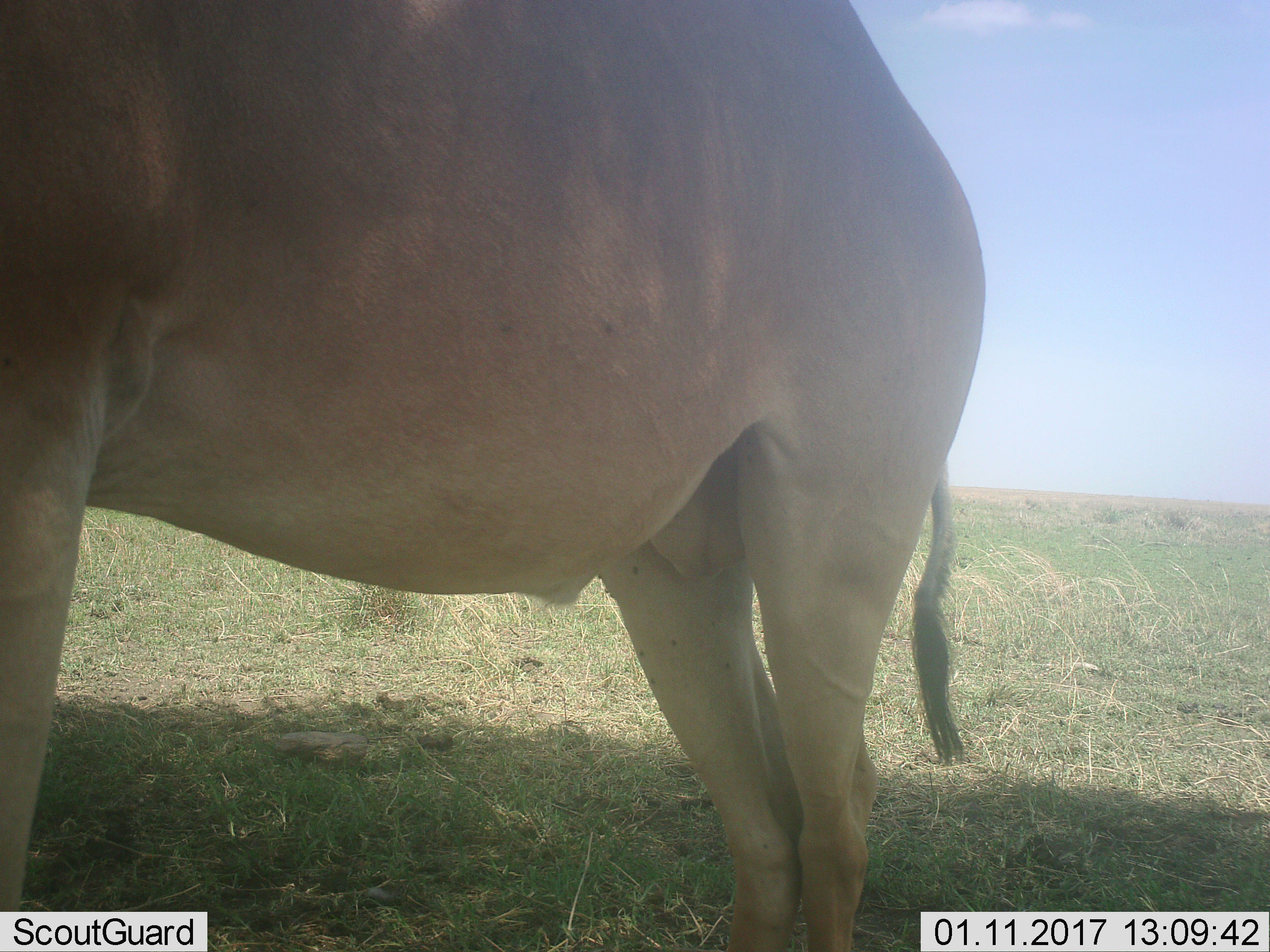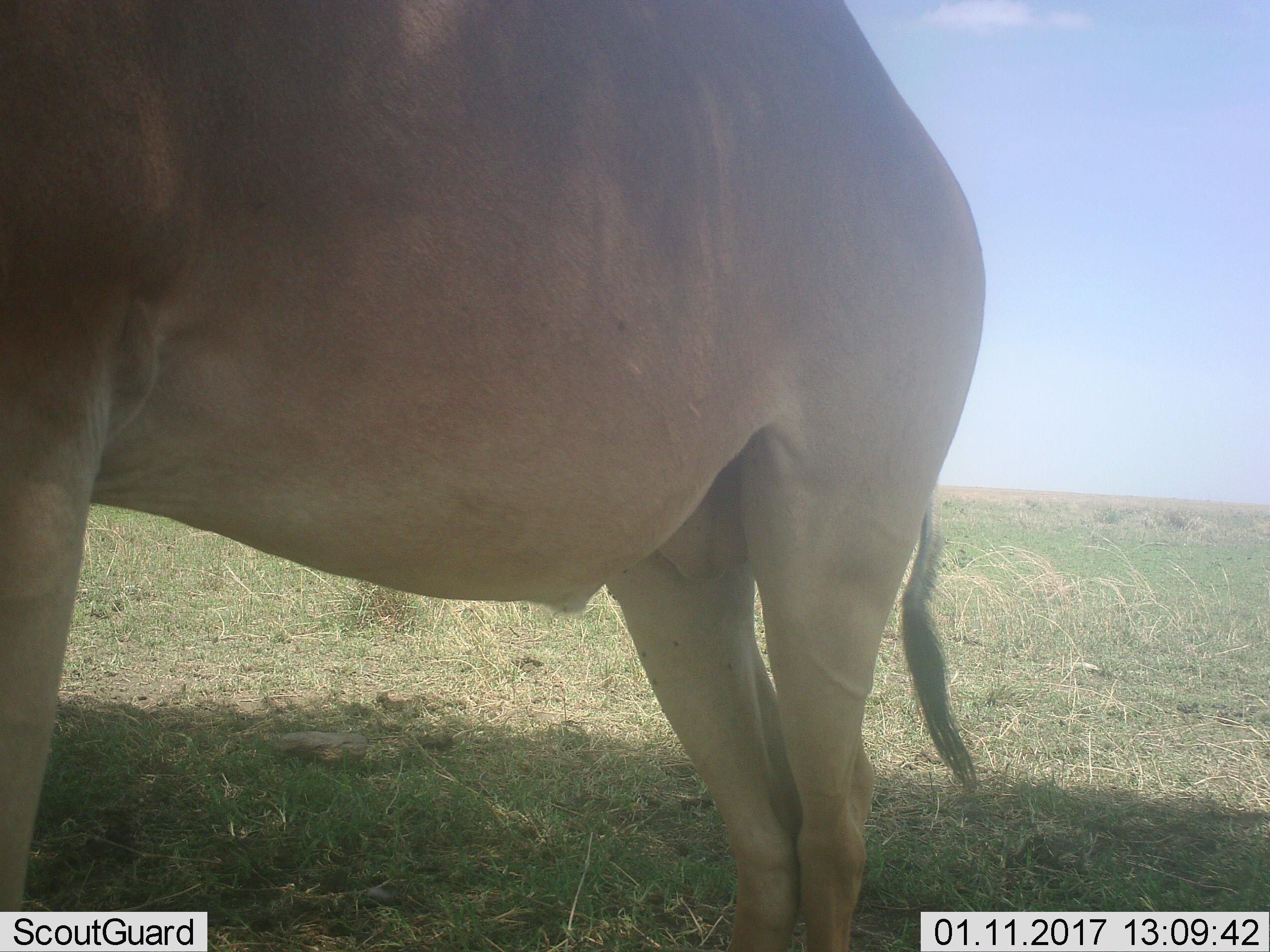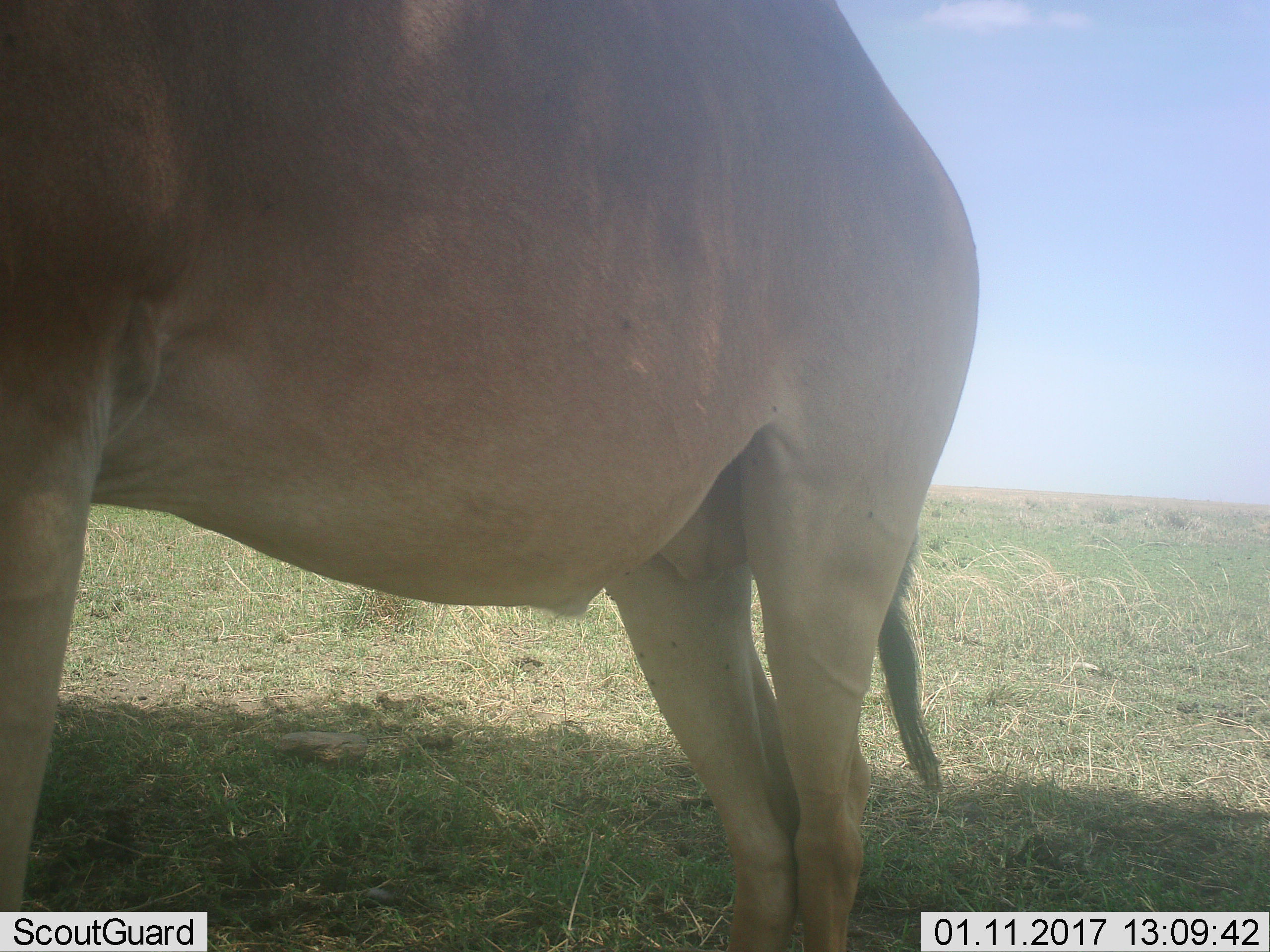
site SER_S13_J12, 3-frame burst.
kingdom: Animalia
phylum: Chordata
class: Mammalia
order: Artiodactyla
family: Bovidae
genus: Alcelaphus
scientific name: Alcelaphus buselaphus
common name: hartebeest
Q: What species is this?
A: Hartebeest (Alcelaphus buselaphus).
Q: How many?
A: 1.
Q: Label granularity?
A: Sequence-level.